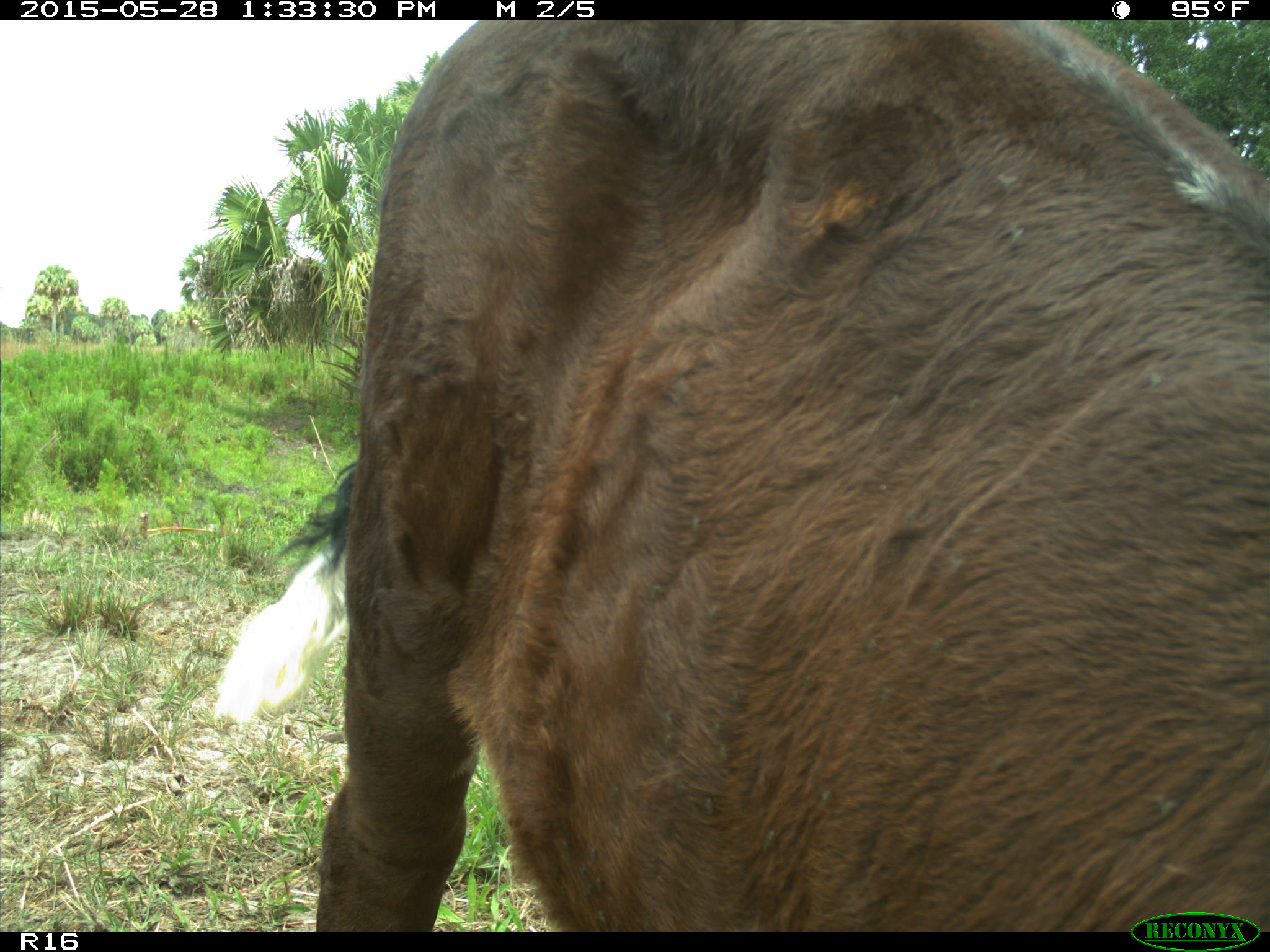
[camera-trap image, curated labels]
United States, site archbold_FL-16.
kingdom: Animalia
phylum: Chordata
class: Mammalia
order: Artiodactyla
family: Bovidae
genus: Bos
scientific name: Bos taurus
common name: domestic cow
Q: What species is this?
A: Bos taurus (domestic cow).